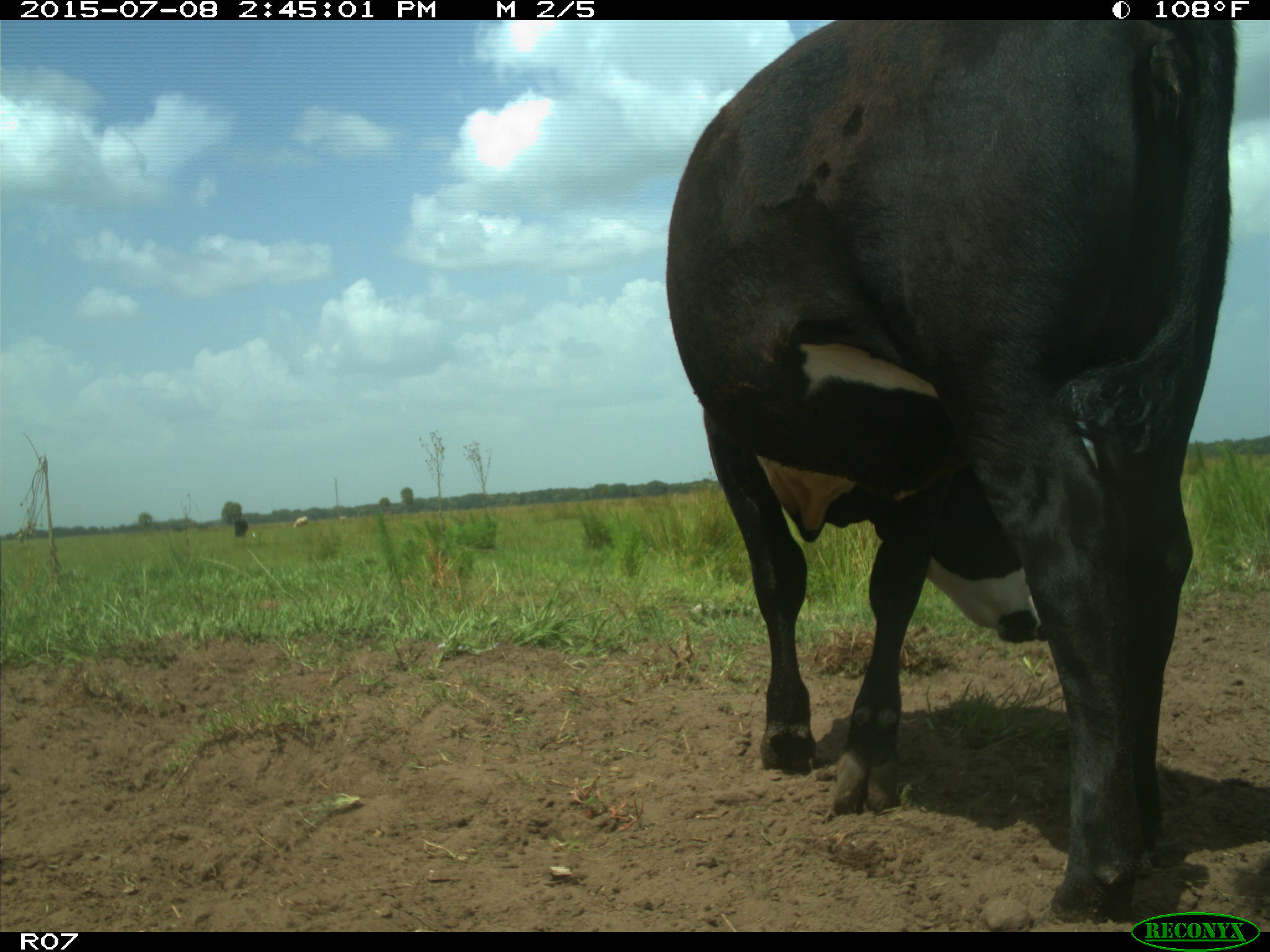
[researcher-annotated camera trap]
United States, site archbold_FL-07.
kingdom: Animalia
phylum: Chordata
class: Mammalia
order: Artiodactyla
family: Bovidae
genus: Bos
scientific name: Bos taurus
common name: domestic cow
Bos taurus (domestic cow).